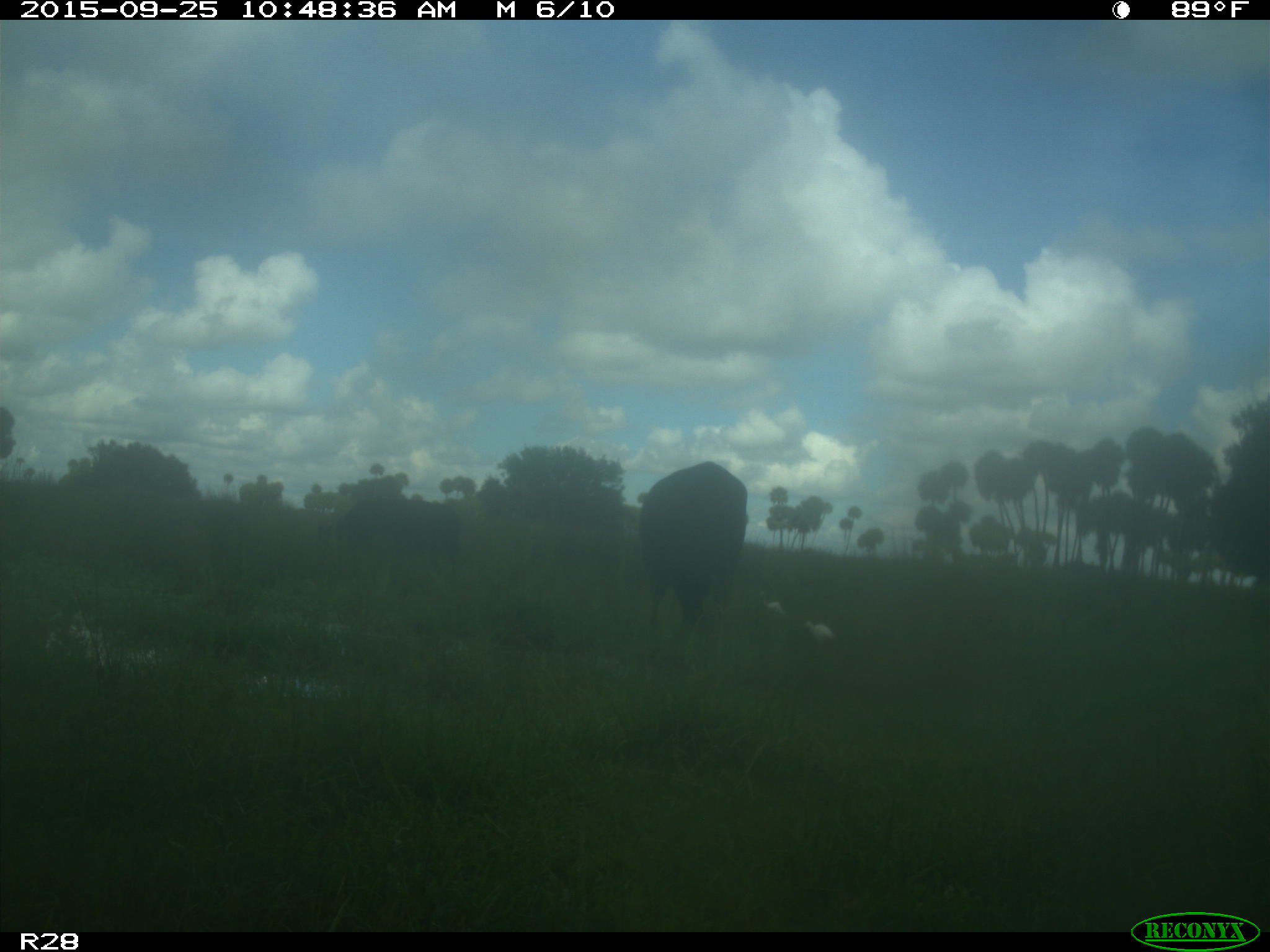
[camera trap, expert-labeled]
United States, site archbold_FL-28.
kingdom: Animalia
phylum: Chordata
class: Mammalia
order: Artiodactyla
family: Bovidae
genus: Bos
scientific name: Bos taurus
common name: domestic cow